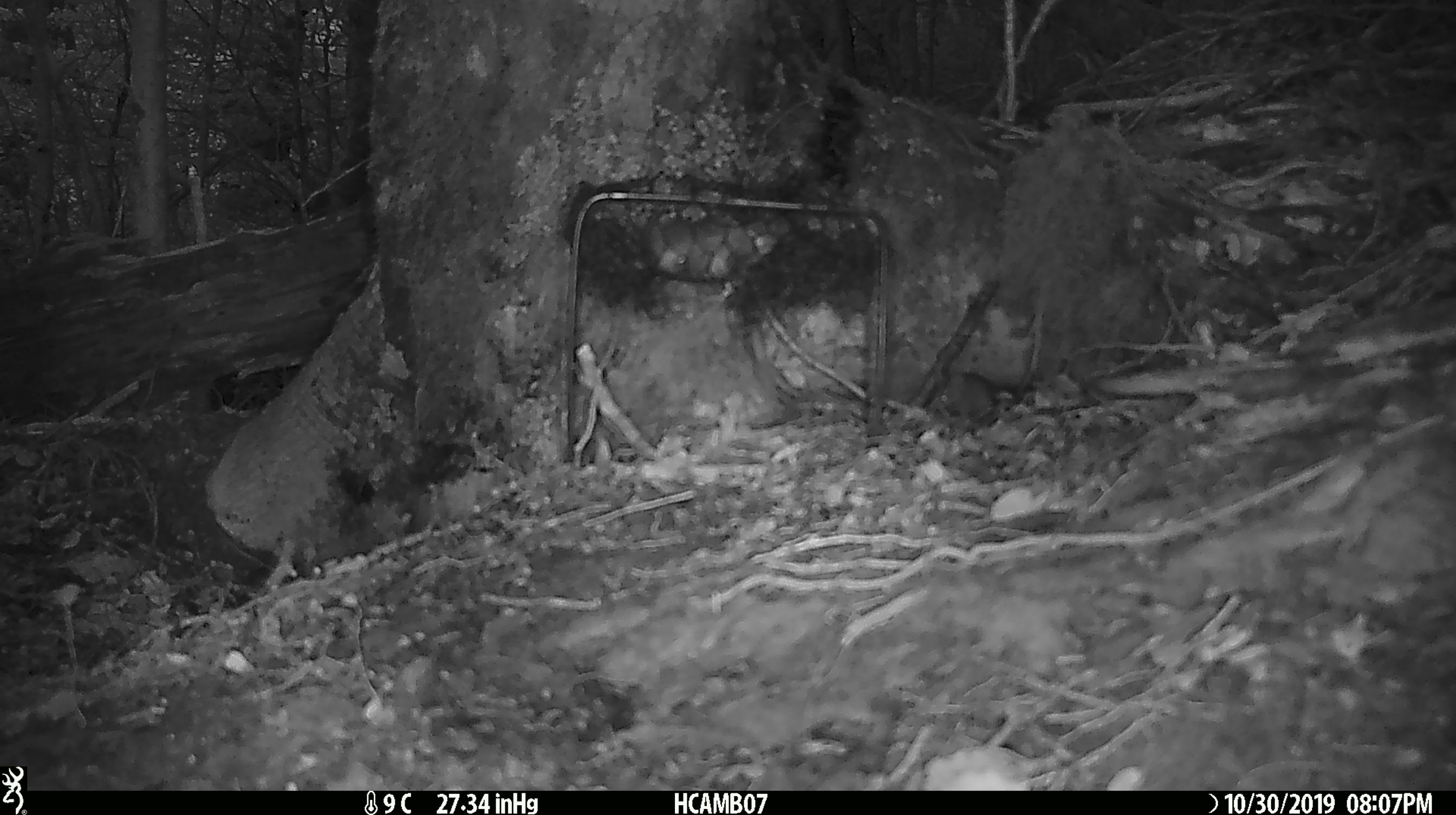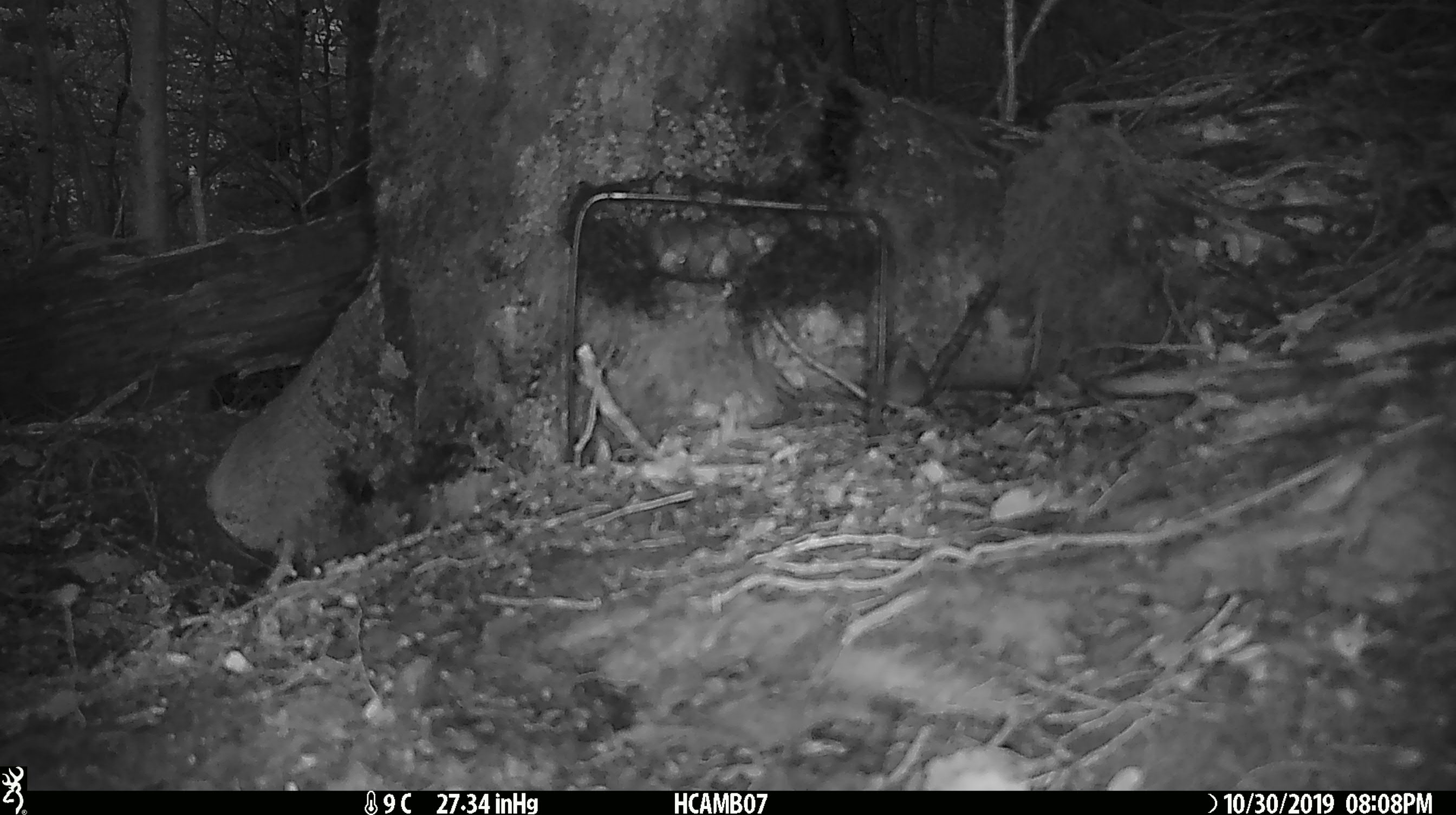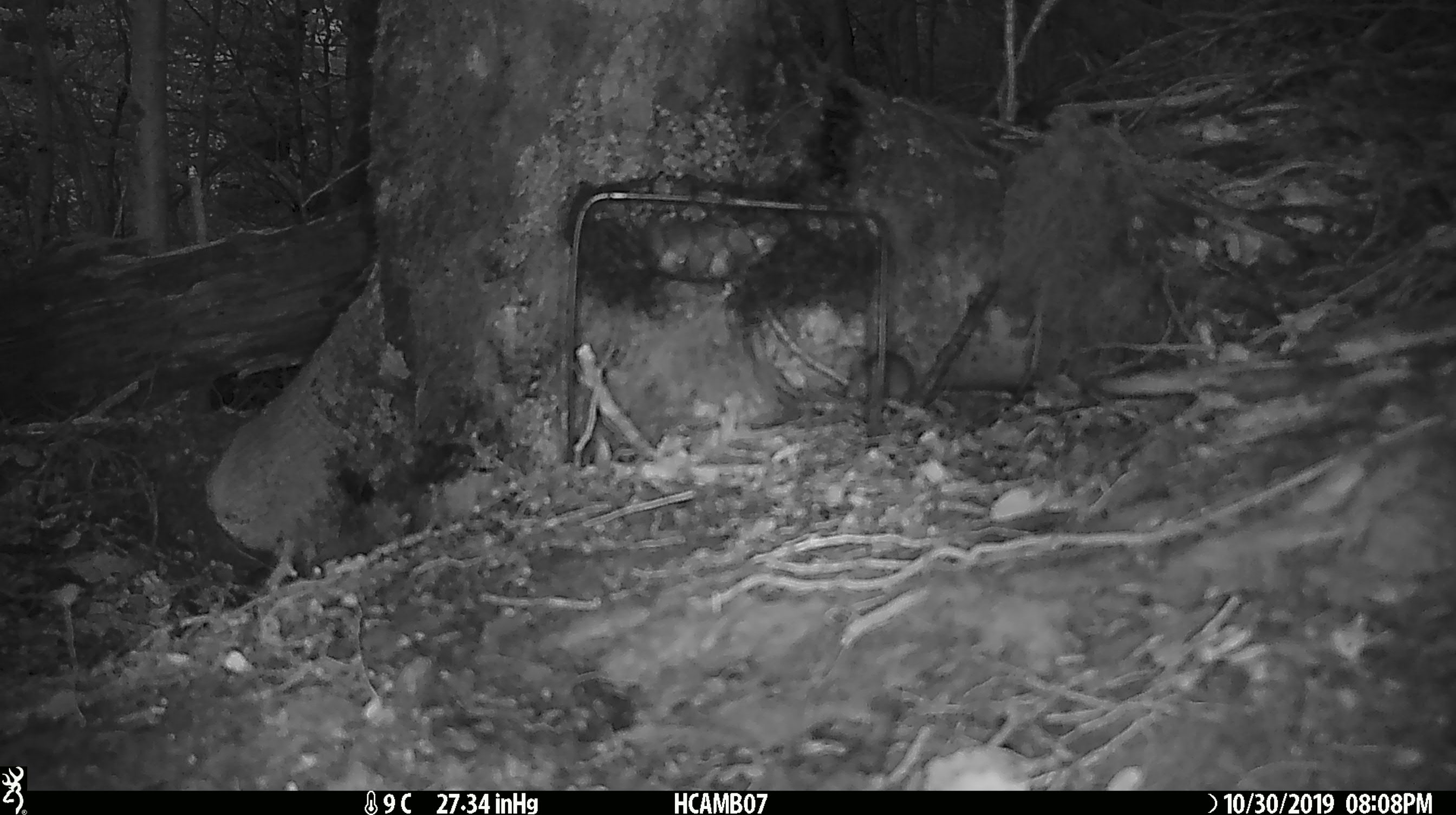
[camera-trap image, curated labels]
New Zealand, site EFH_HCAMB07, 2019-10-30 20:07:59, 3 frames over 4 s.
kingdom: Animalia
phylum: Chordata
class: Mammalia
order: Rodentia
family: Muridae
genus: Mus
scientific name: Mus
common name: mouse